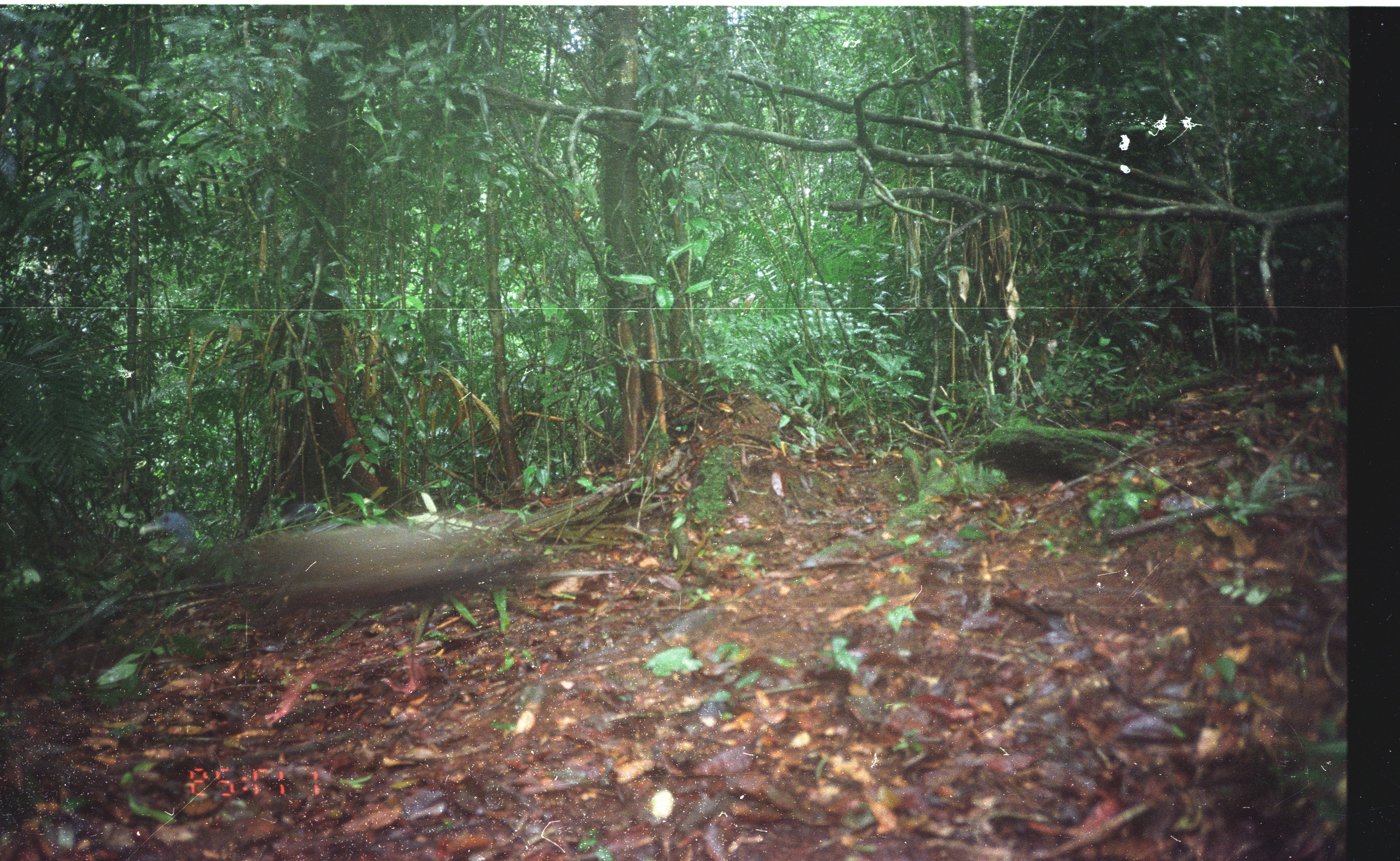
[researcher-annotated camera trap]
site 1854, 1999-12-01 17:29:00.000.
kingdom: Animalia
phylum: Chordata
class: Aves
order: Galliformes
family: Phasianidae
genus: Argusianus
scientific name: Argusianus argus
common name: great argus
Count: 1.